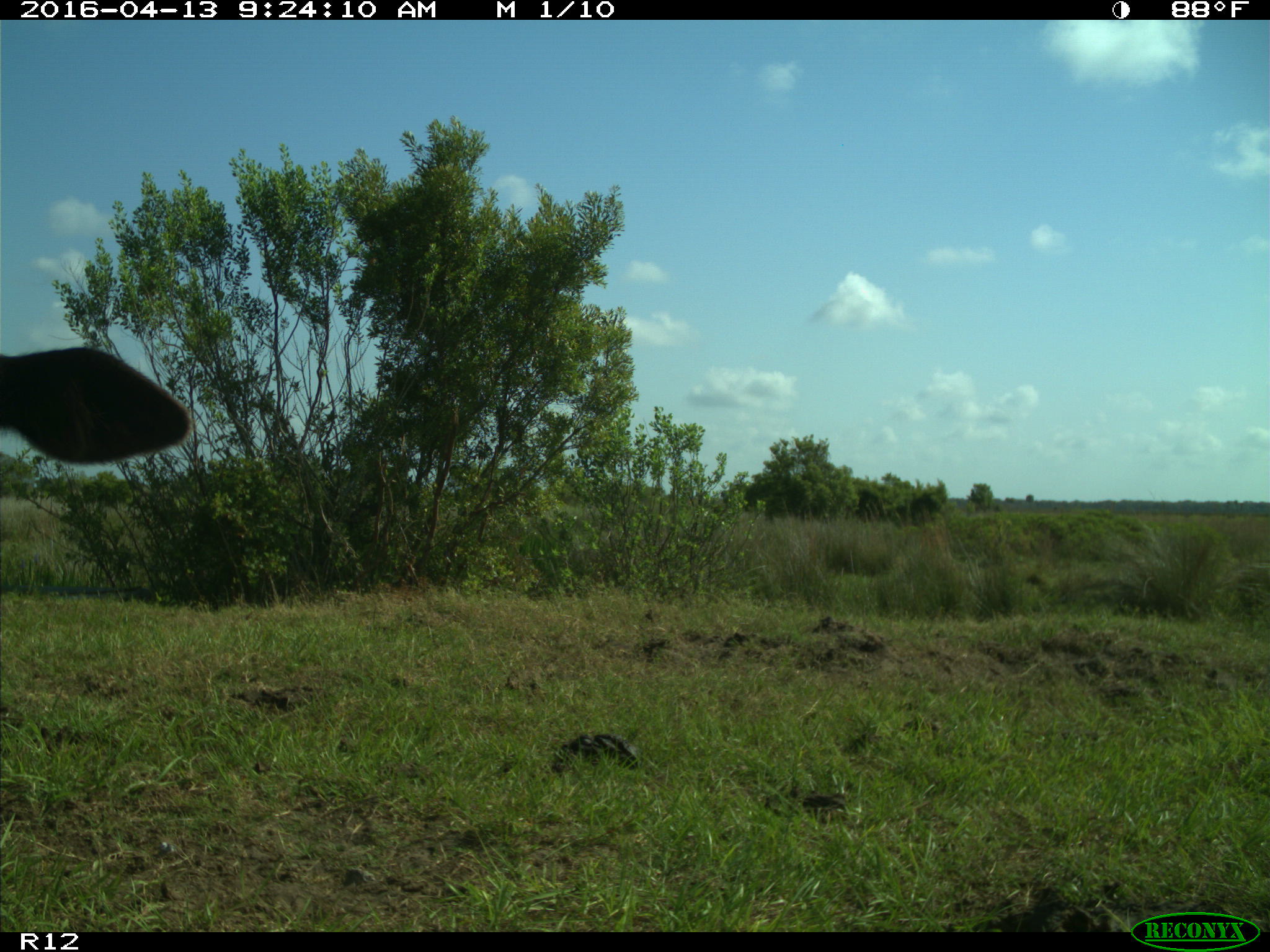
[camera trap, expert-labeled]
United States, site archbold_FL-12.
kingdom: Animalia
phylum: Chordata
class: Mammalia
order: Artiodactyla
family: Bovidae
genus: Bos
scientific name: Bos taurus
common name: domestic cow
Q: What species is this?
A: Bos taurus (domestic cow).